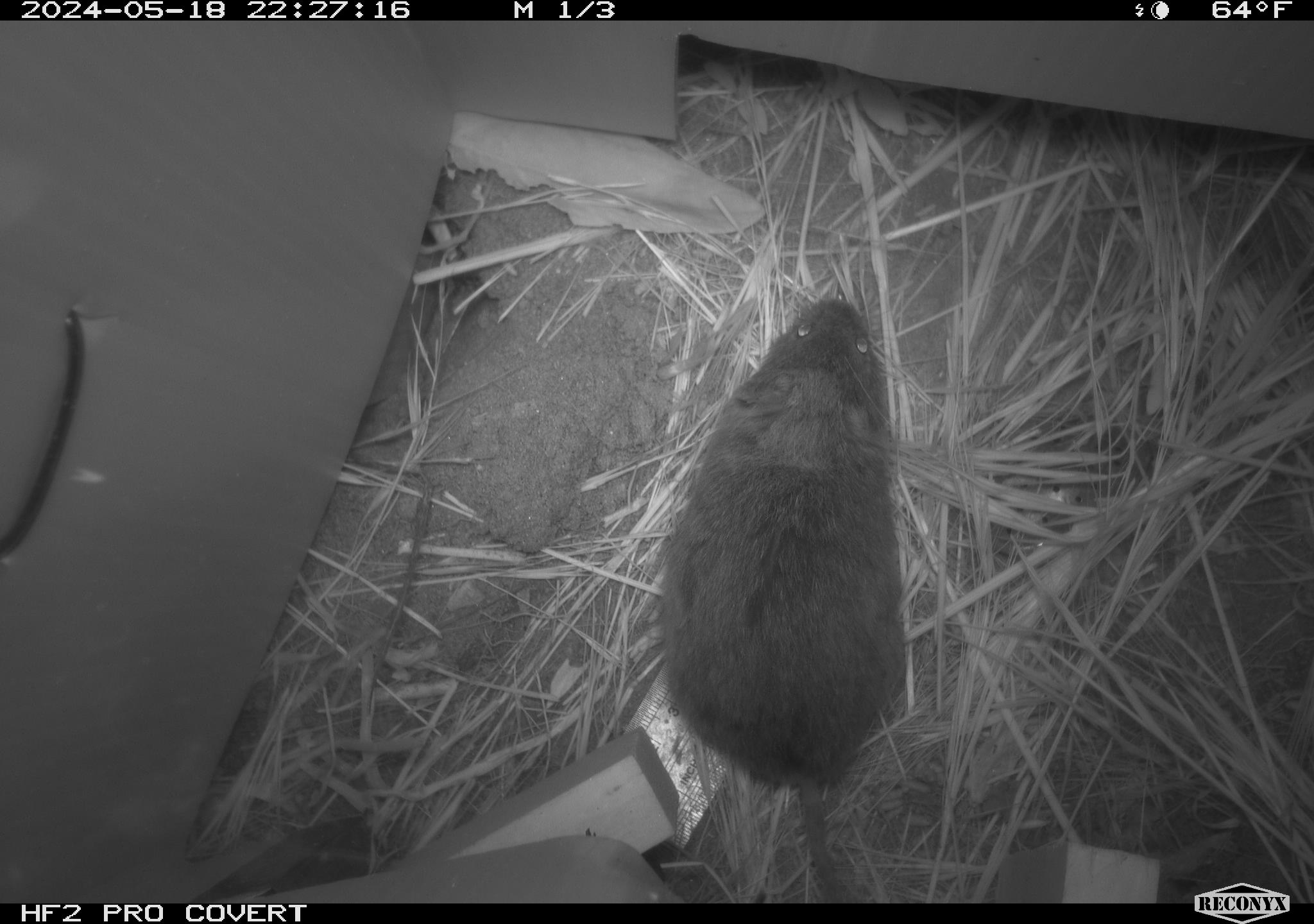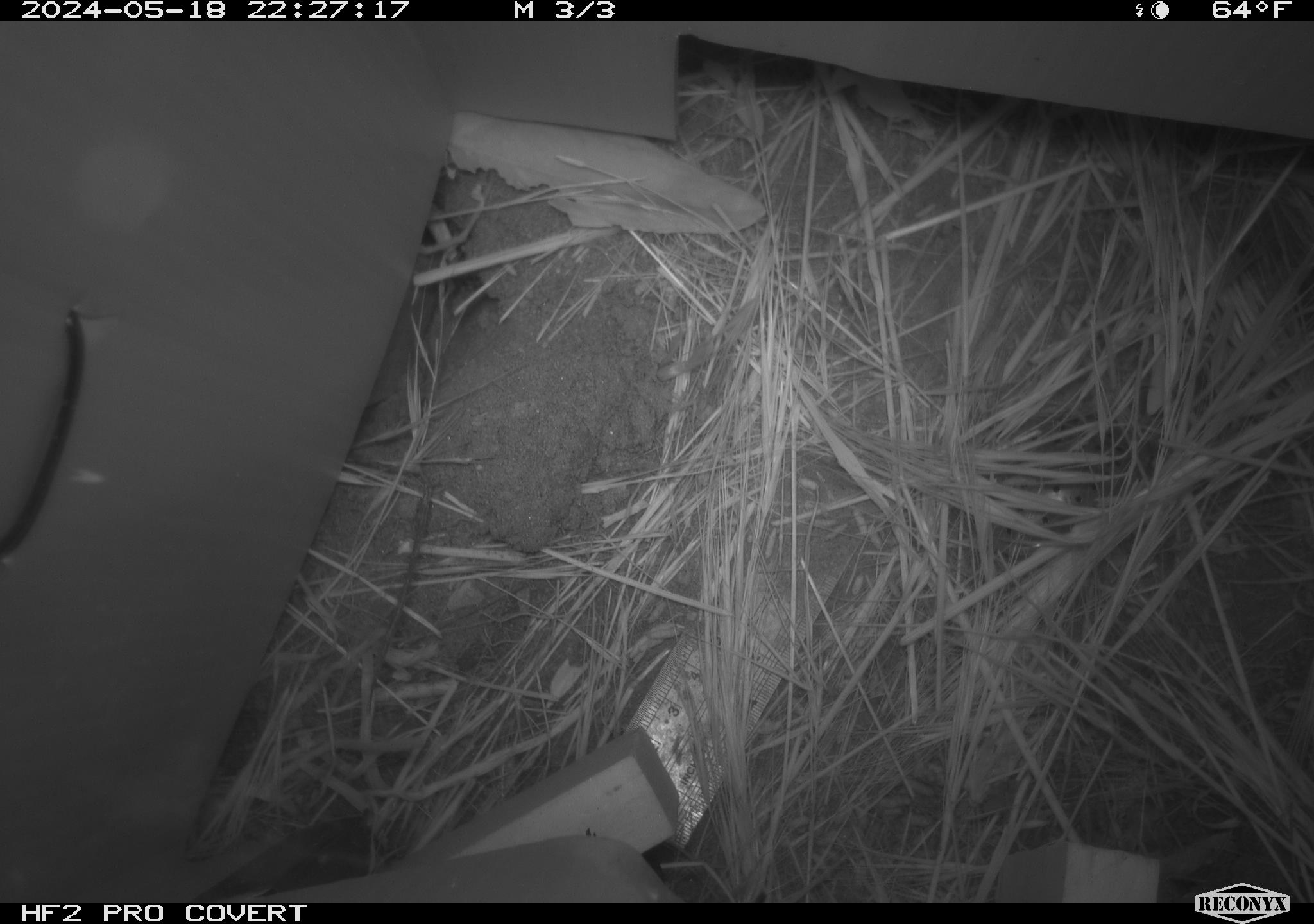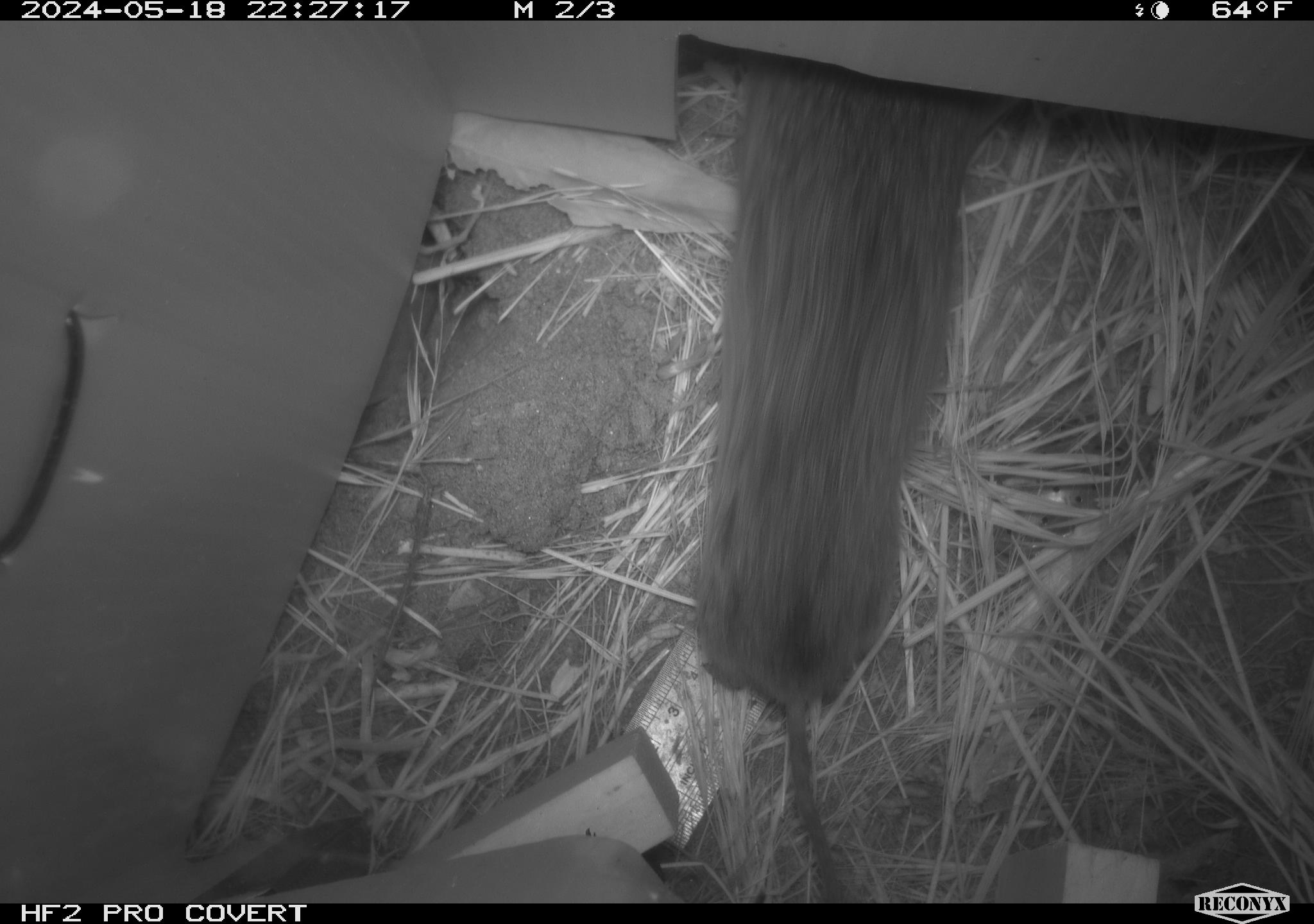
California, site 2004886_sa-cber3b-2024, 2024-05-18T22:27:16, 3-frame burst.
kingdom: Animalia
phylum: Chordata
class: Mammalia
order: Rodentia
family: Cricetidae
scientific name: Arvicolinae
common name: voles, lemmings, and muskrats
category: arvicolinae subfamily